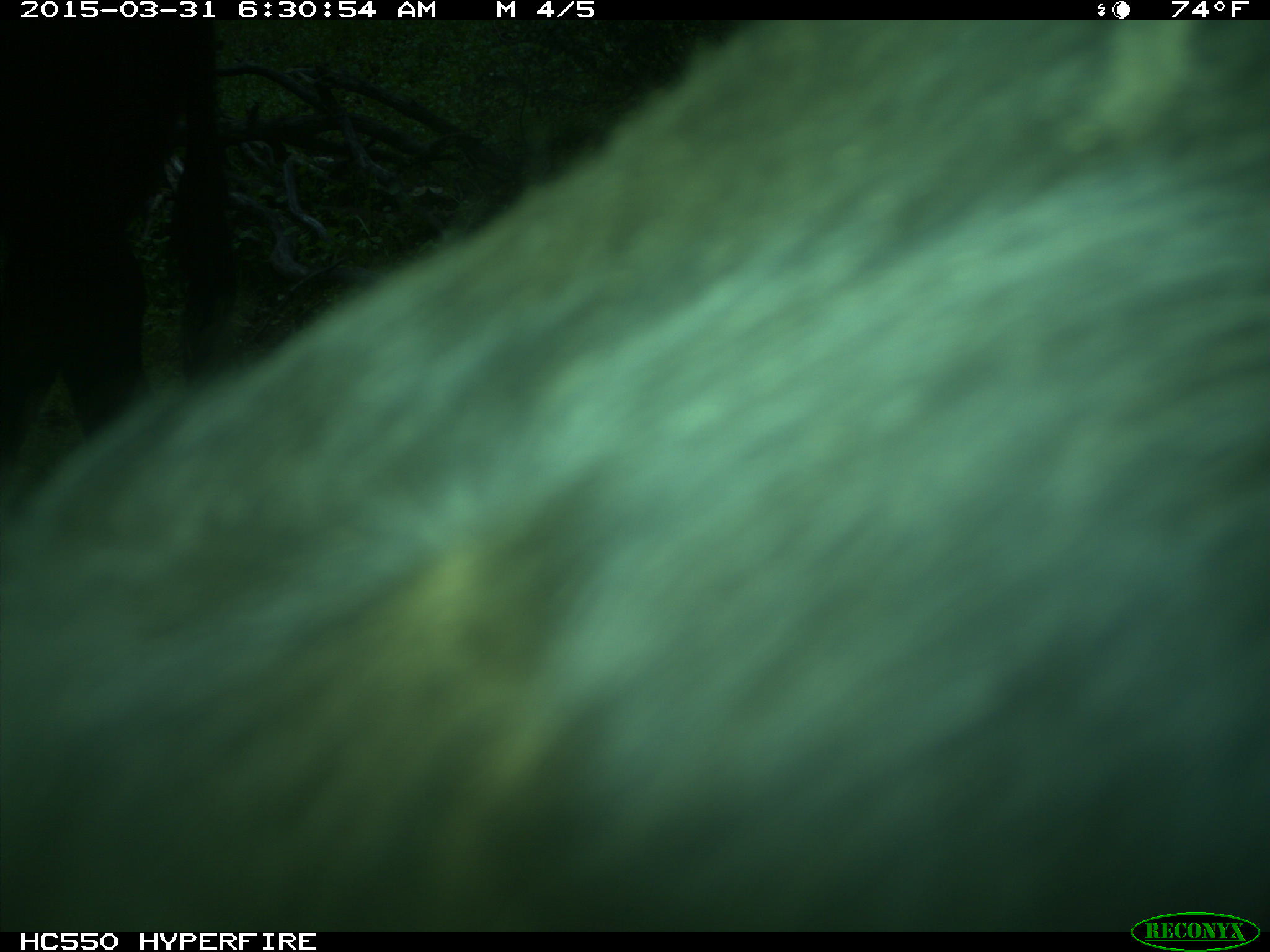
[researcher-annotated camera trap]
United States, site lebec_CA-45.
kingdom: Animalia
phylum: Chordata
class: Mammalia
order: Artiodactyla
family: Bovidae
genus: Bos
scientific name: Bos taurus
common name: domestic cow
Bos taurus (domestic cow).